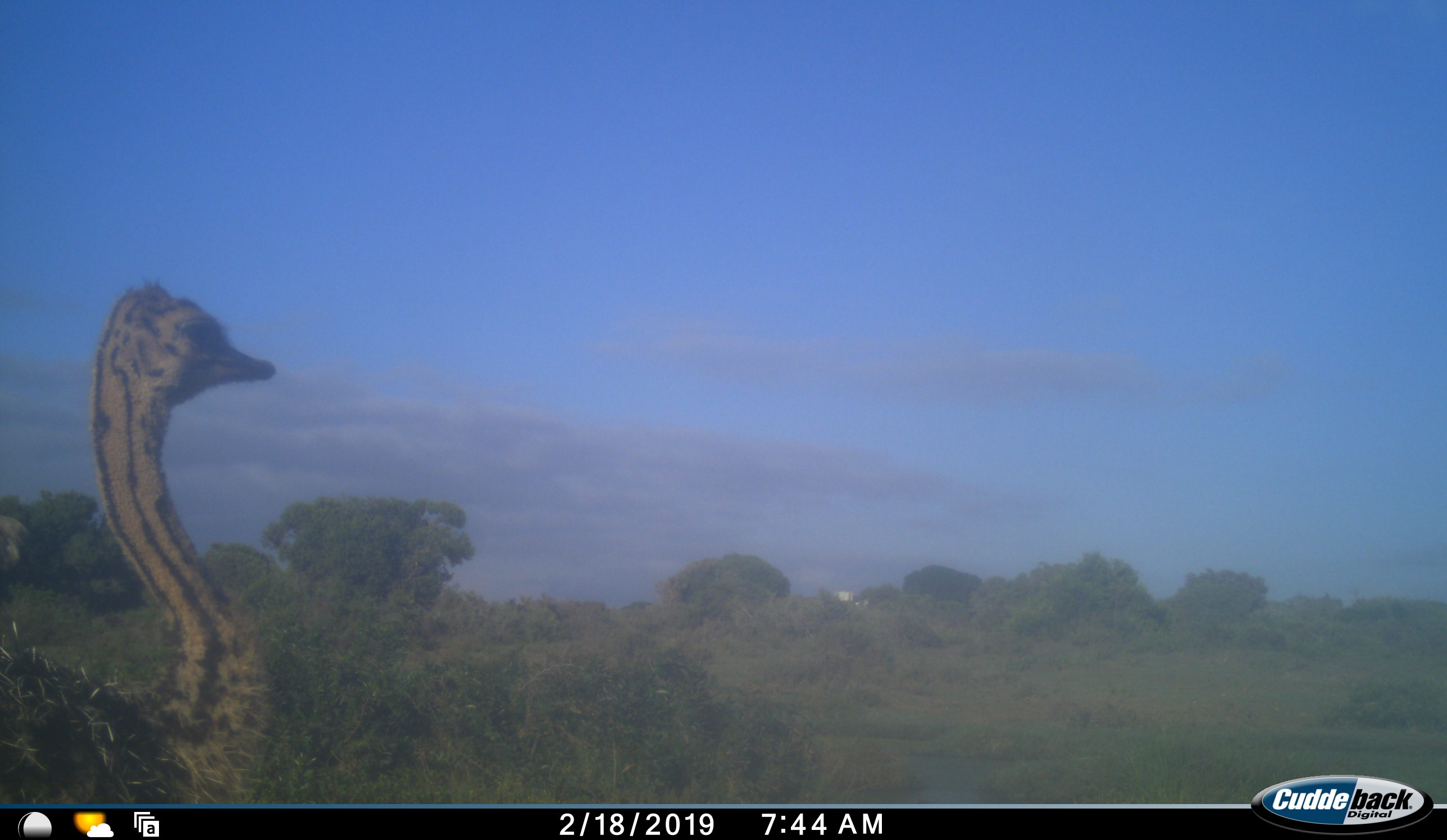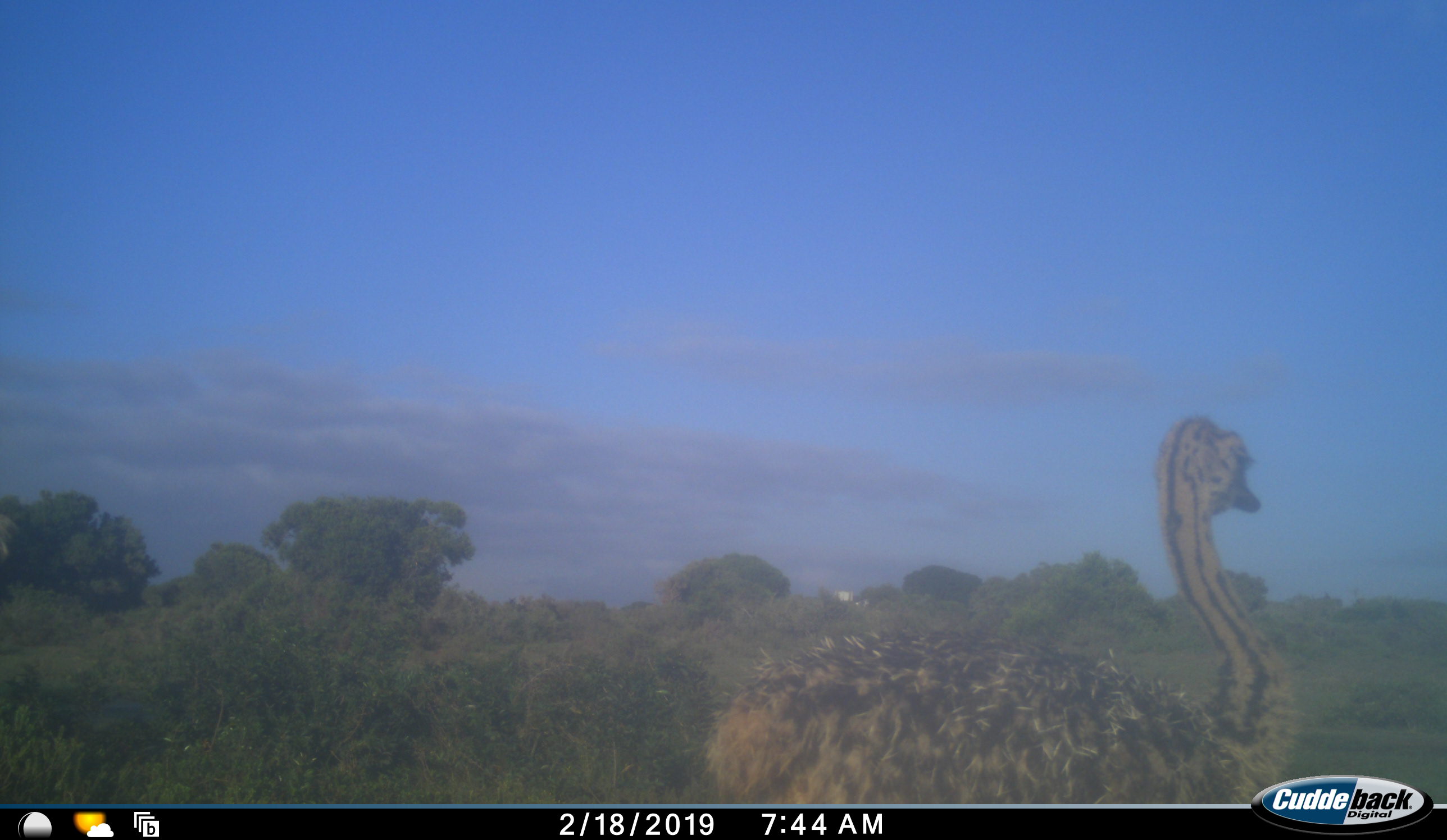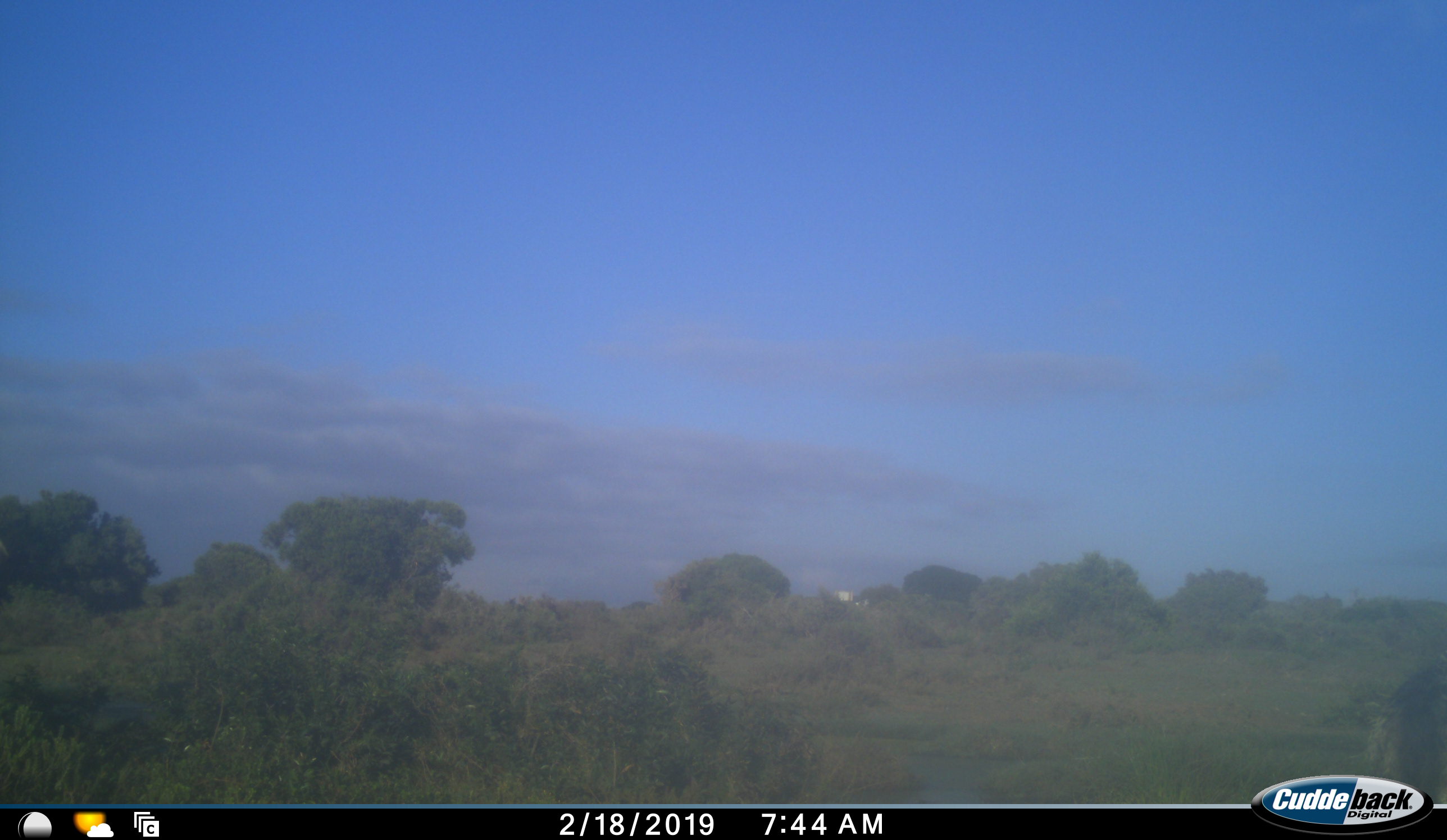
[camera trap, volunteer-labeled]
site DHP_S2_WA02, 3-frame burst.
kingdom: Animalia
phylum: Chordata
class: Aves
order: Struthioniformes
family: Struthionidae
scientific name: Struthionidae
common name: ostrich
Ostrich (Struthionidae), count 1. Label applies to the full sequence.